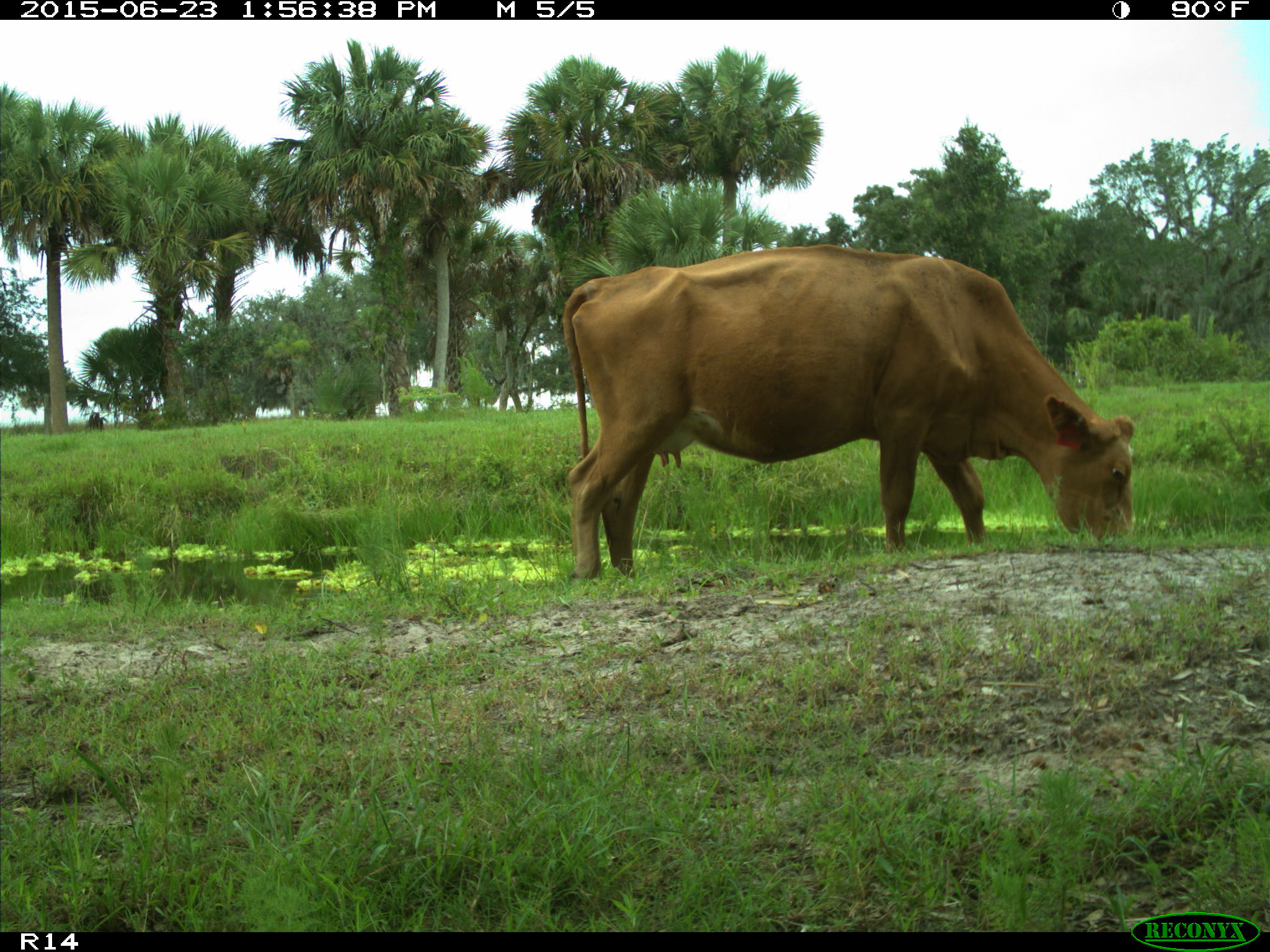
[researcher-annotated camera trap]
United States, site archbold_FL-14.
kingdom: Animalia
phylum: Chordata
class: Mammalia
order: Artiodactyla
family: Bovidae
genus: Bos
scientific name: Bos taurus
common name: domestic cow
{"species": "Bos taurus (domestic cow)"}